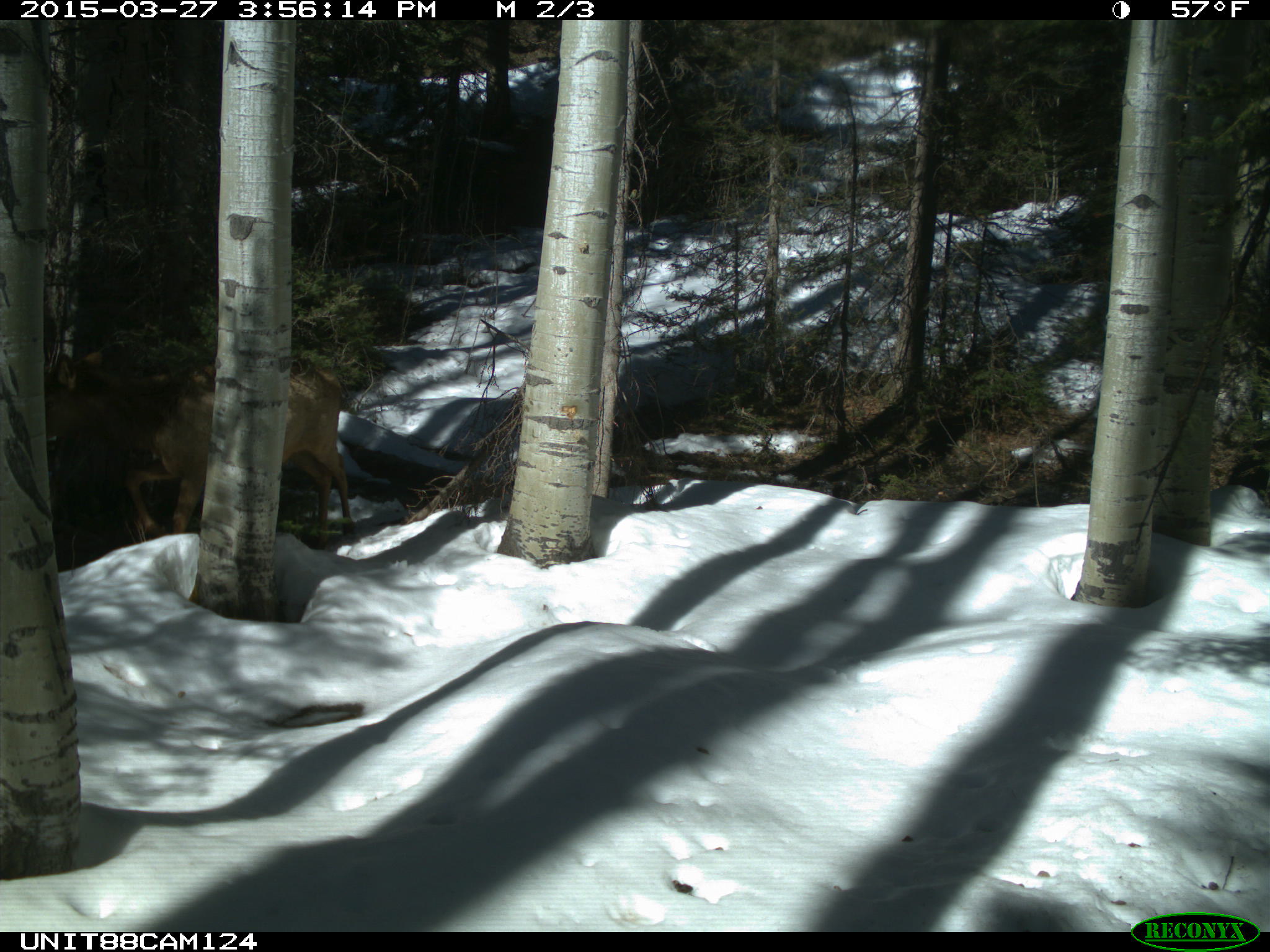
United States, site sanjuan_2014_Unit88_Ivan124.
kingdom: Animalia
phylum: Chordata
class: Mammalia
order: Artiodactyla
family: Cervidae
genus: Cervus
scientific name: Cervus elaphus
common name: red deer